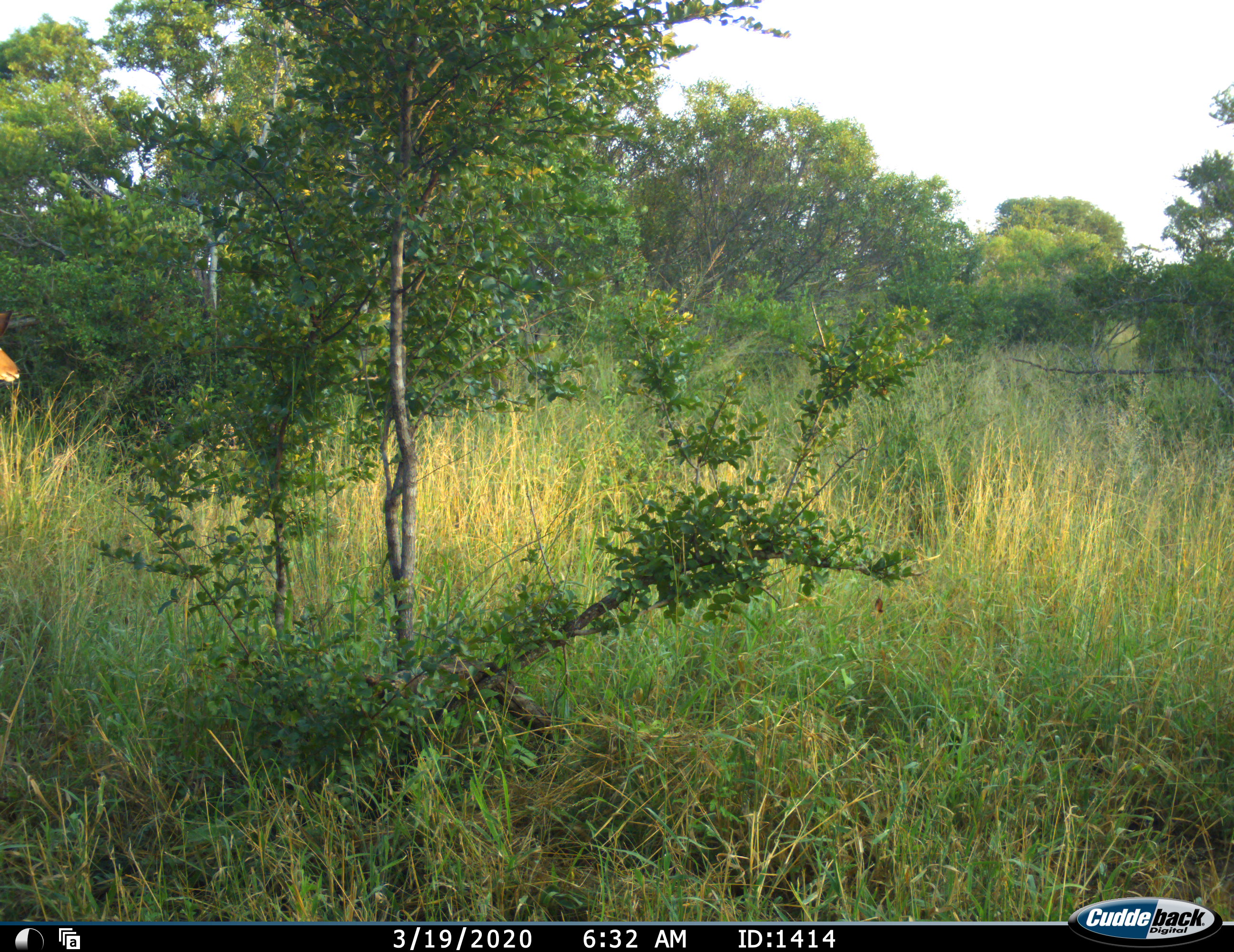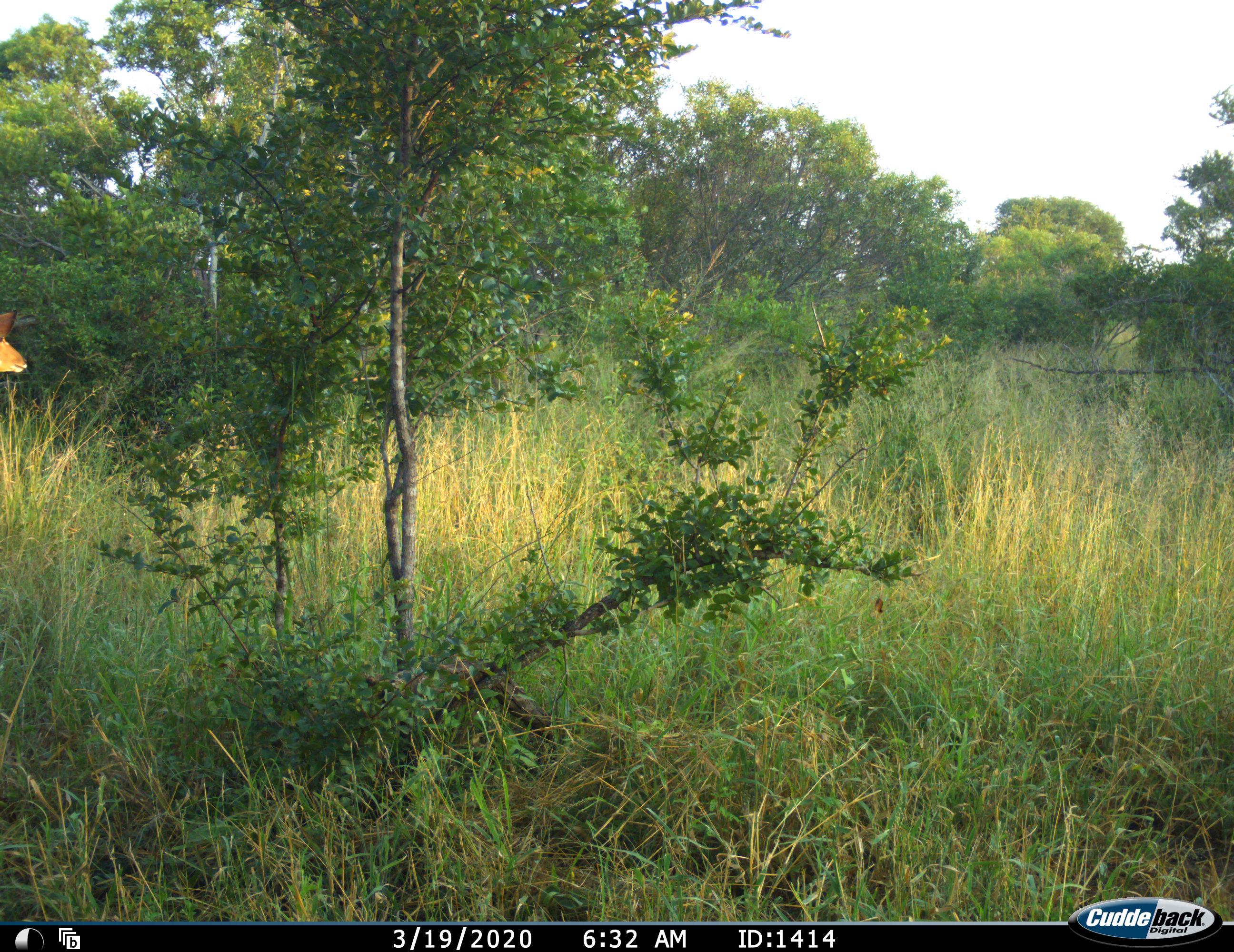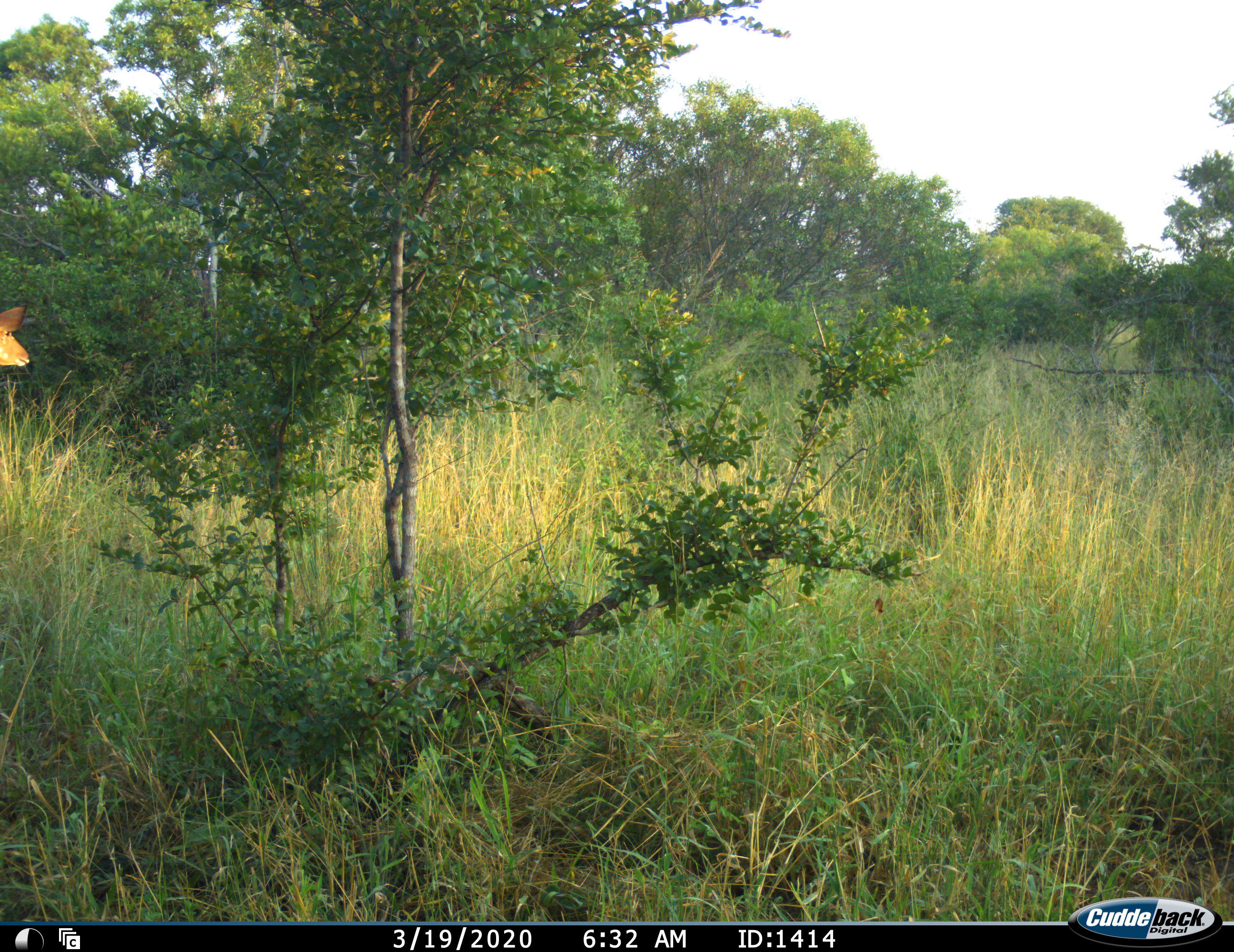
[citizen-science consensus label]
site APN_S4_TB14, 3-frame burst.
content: unidentified animal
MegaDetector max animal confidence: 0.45